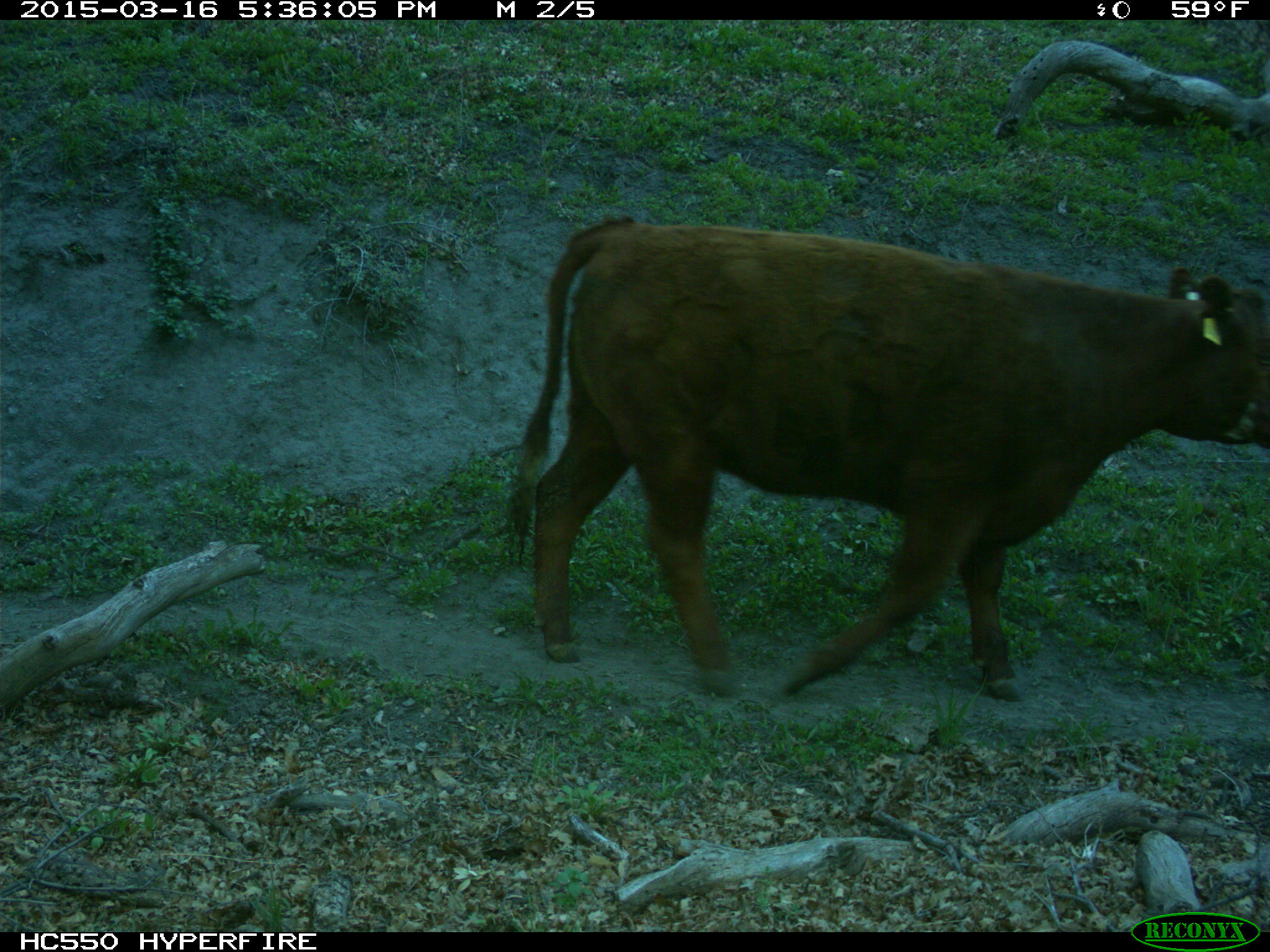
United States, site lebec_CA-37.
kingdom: Animalia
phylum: Chordata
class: Mammalia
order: Artiodactyla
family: Bovidae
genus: Bos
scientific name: Bos taurus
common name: domestic cow